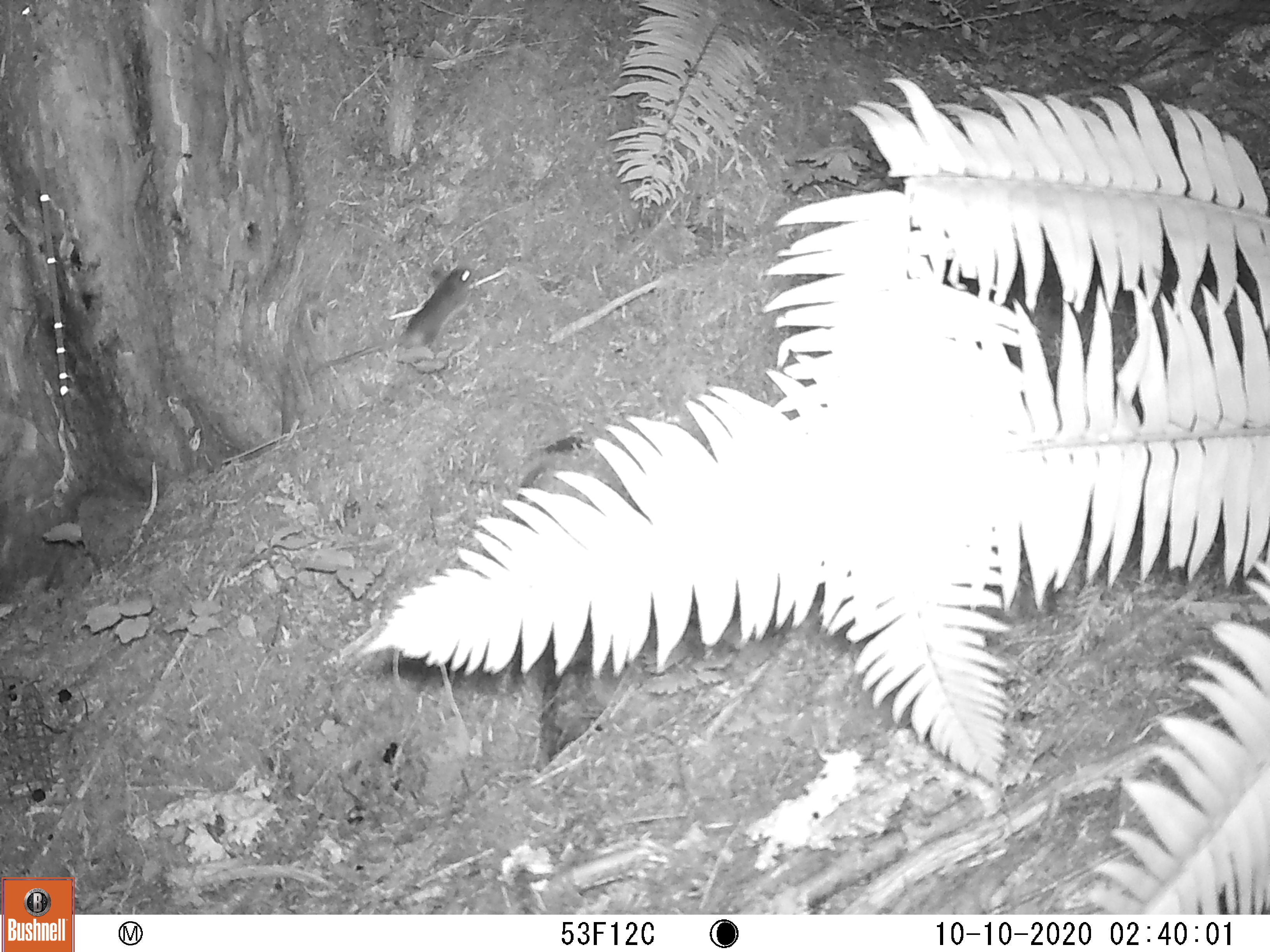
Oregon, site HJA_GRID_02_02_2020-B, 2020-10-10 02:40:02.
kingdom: Animalia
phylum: Chordata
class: Mammalia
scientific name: Mammalia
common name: small mammal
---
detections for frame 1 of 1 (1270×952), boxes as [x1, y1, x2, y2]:
small mammal: [394, 260, 493, 378]